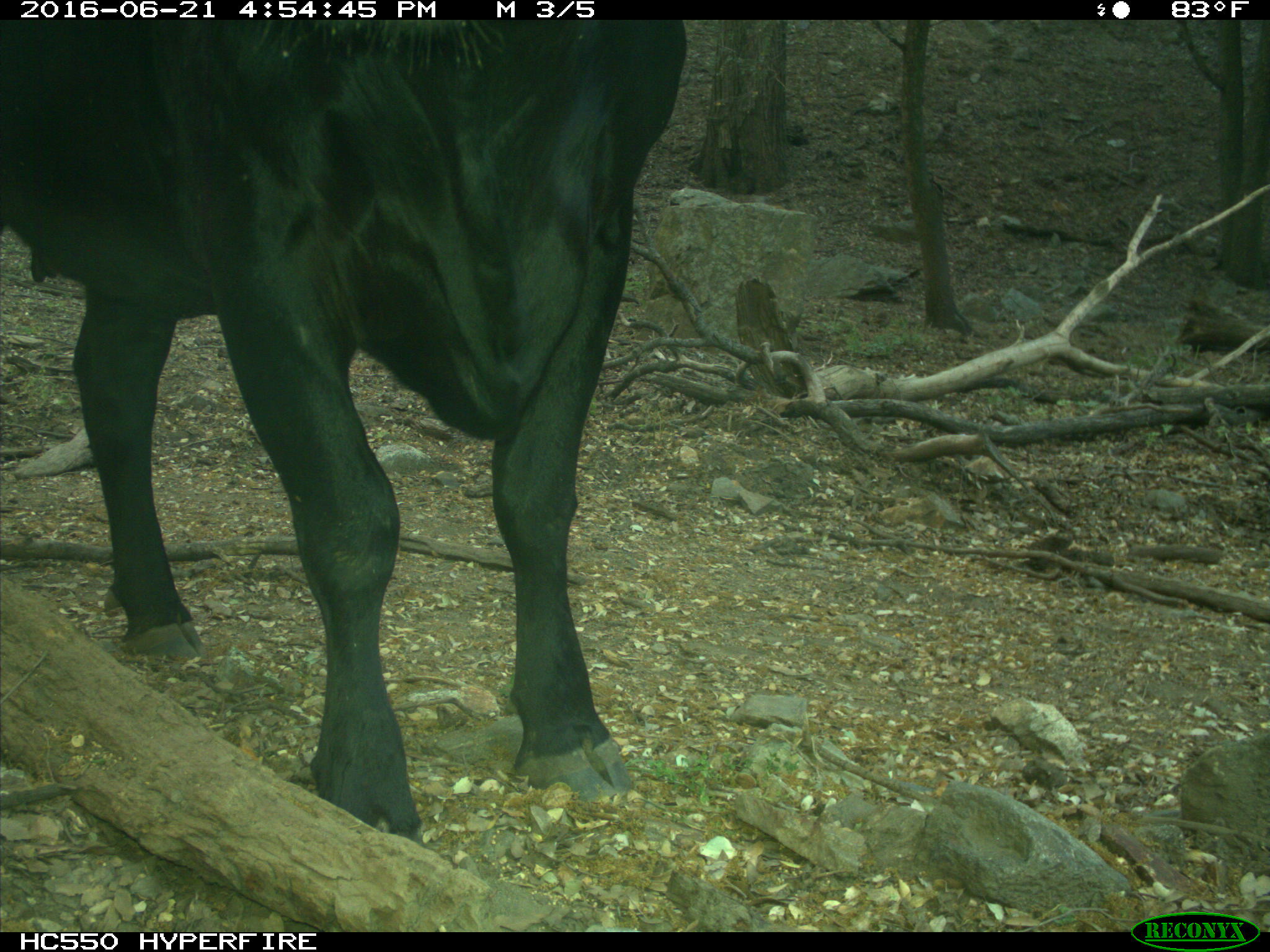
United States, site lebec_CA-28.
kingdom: Animalia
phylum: Chordata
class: Mammalia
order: Artiodactyla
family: Bovidae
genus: Bos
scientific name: Bos taurus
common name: domestic cow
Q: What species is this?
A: Bos taurus (domestic cow).